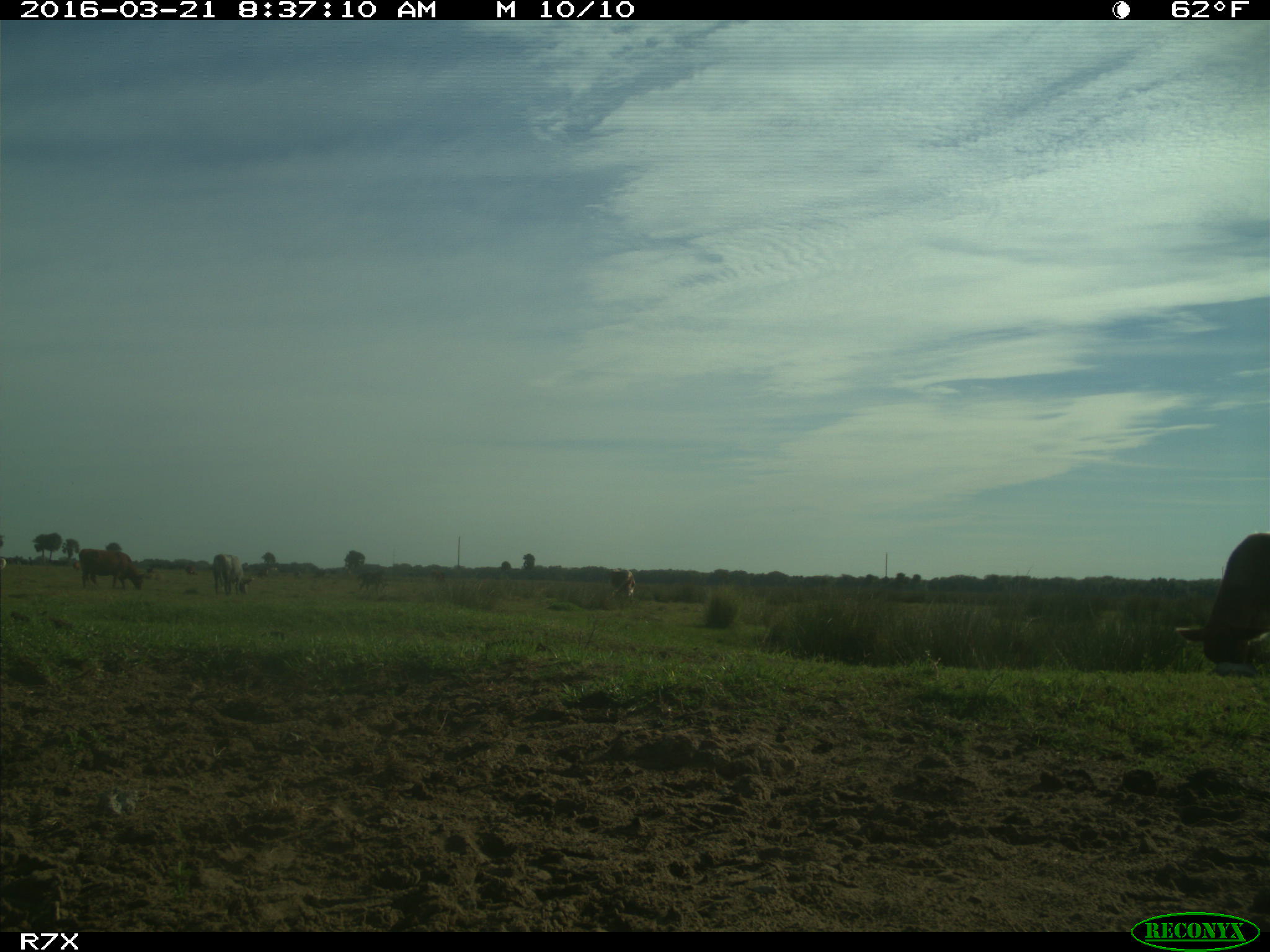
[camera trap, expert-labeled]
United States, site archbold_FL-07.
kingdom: Animalia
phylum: Chordata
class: Mammalia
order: Artiodactyla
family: Bovidae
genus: Bos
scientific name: Bos taurus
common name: domestic cow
Bos taurus (domestic cow).